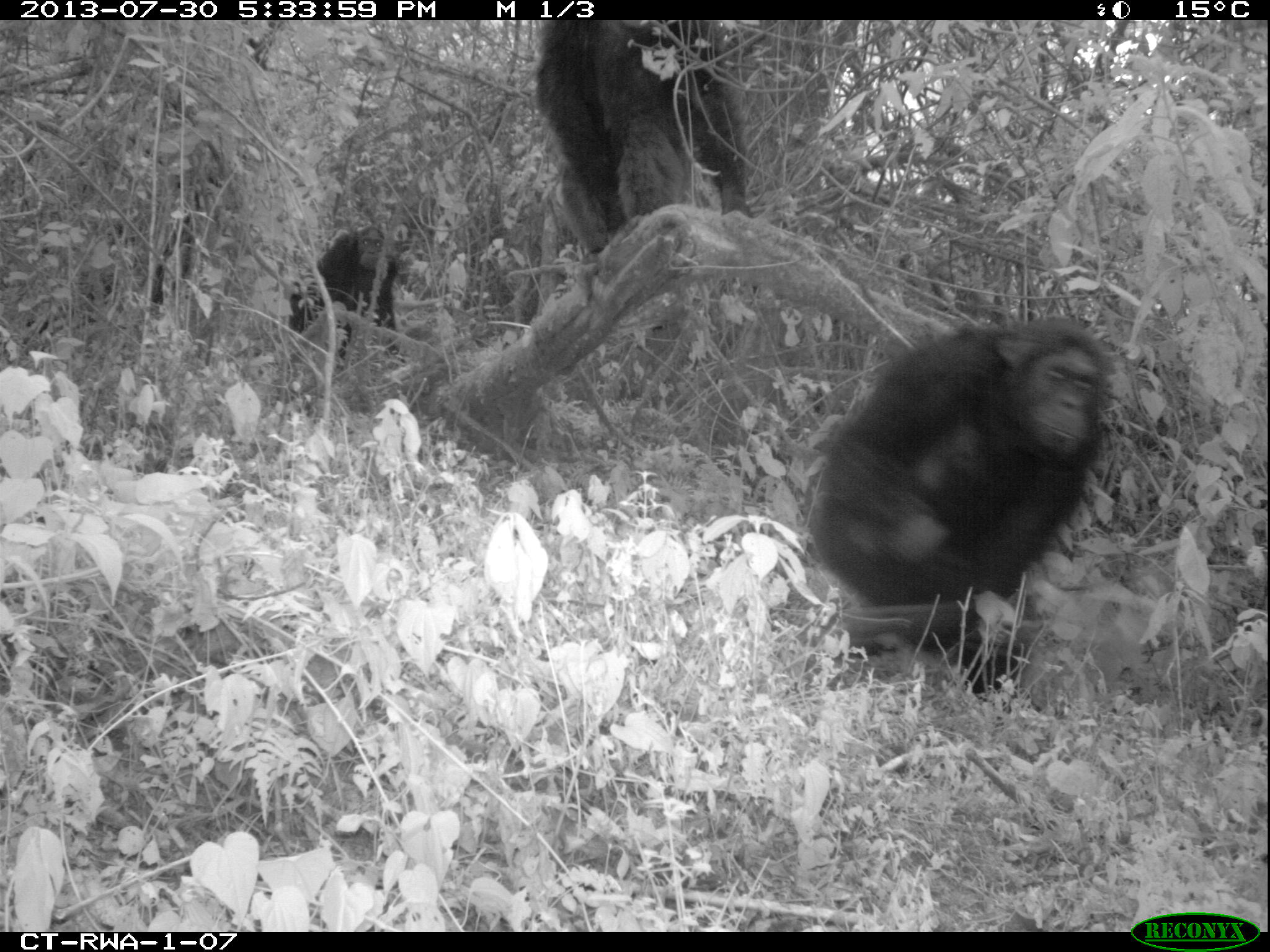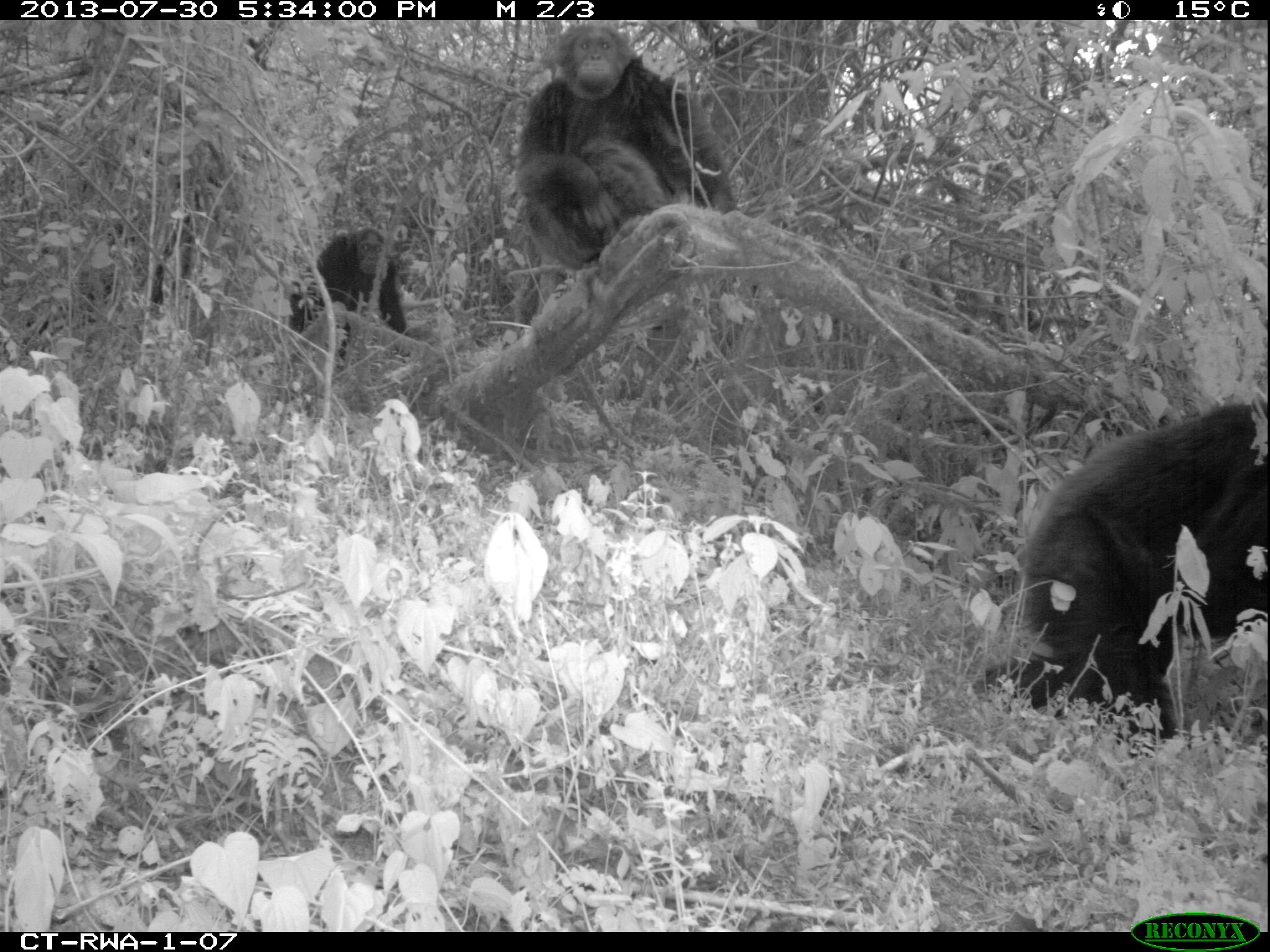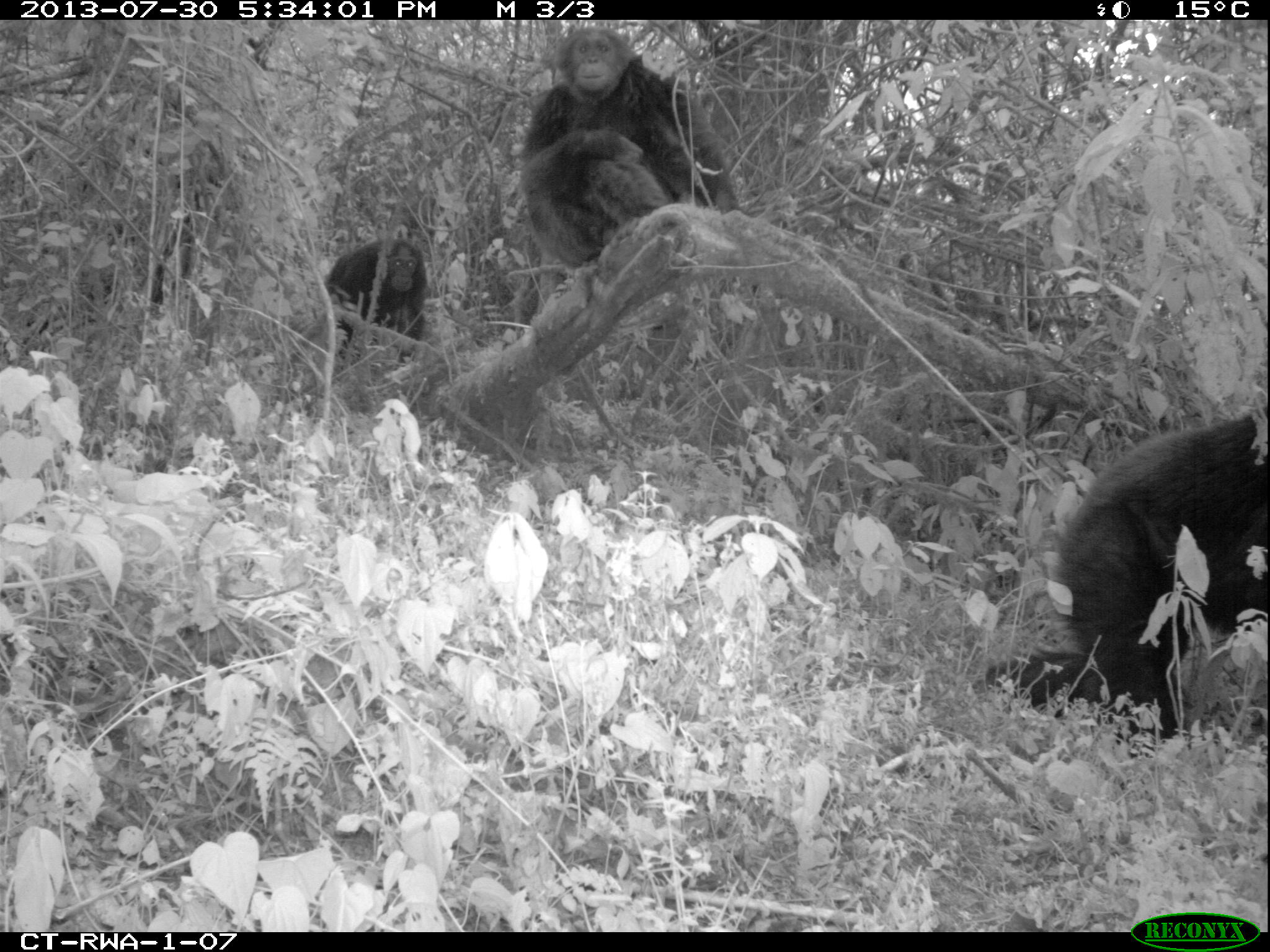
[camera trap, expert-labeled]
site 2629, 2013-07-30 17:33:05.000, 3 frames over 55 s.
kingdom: Animalia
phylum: Chordata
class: Mammalia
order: Primates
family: Hominidae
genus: Pan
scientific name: Pan troglodytes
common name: chimpanzee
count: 5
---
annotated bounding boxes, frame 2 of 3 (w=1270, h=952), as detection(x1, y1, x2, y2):
pan troglodytes: detection(976, 400, 1270, 749); detection(508, 18, 734, 275); detection(283, 224, 408, 366)